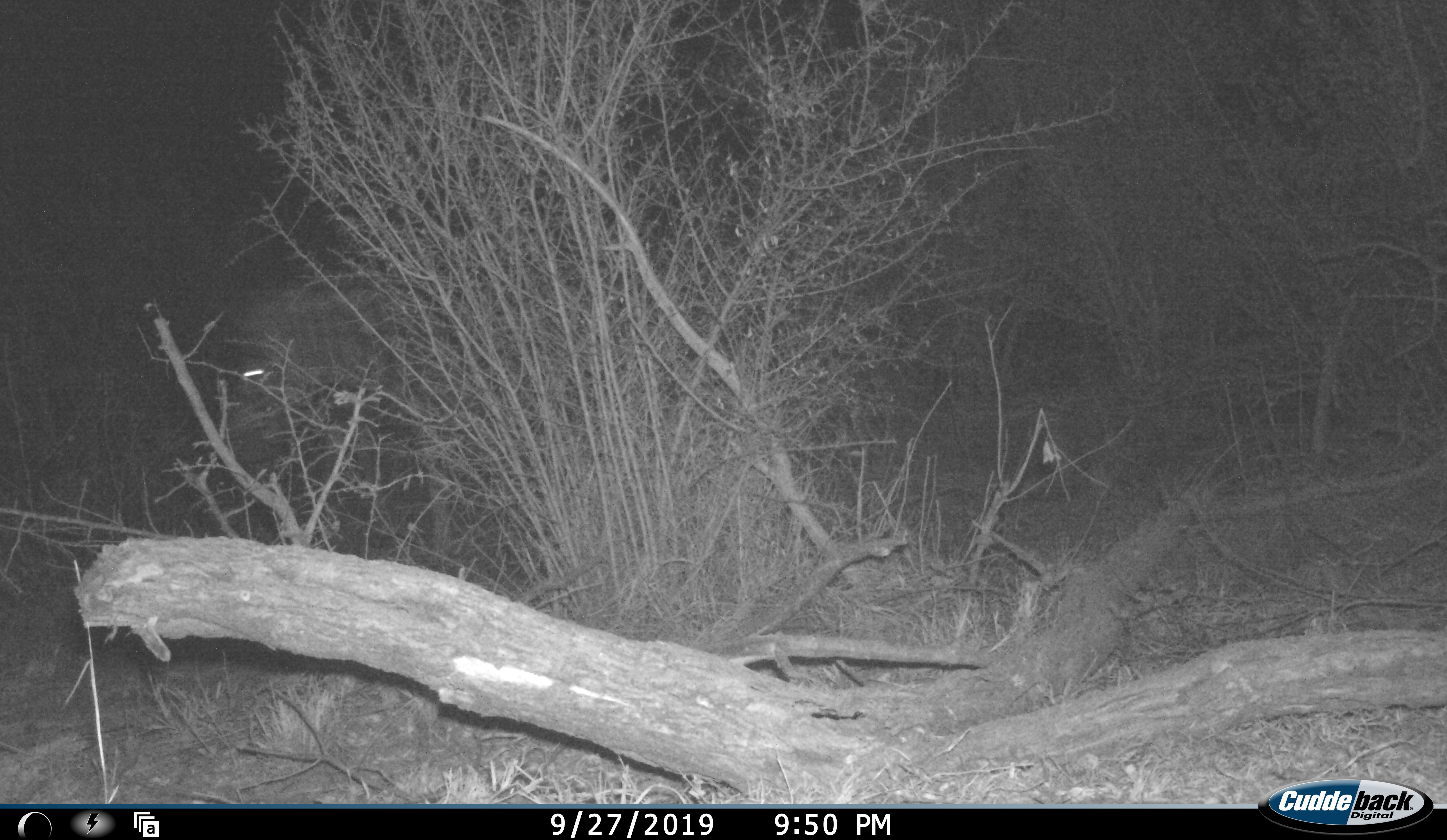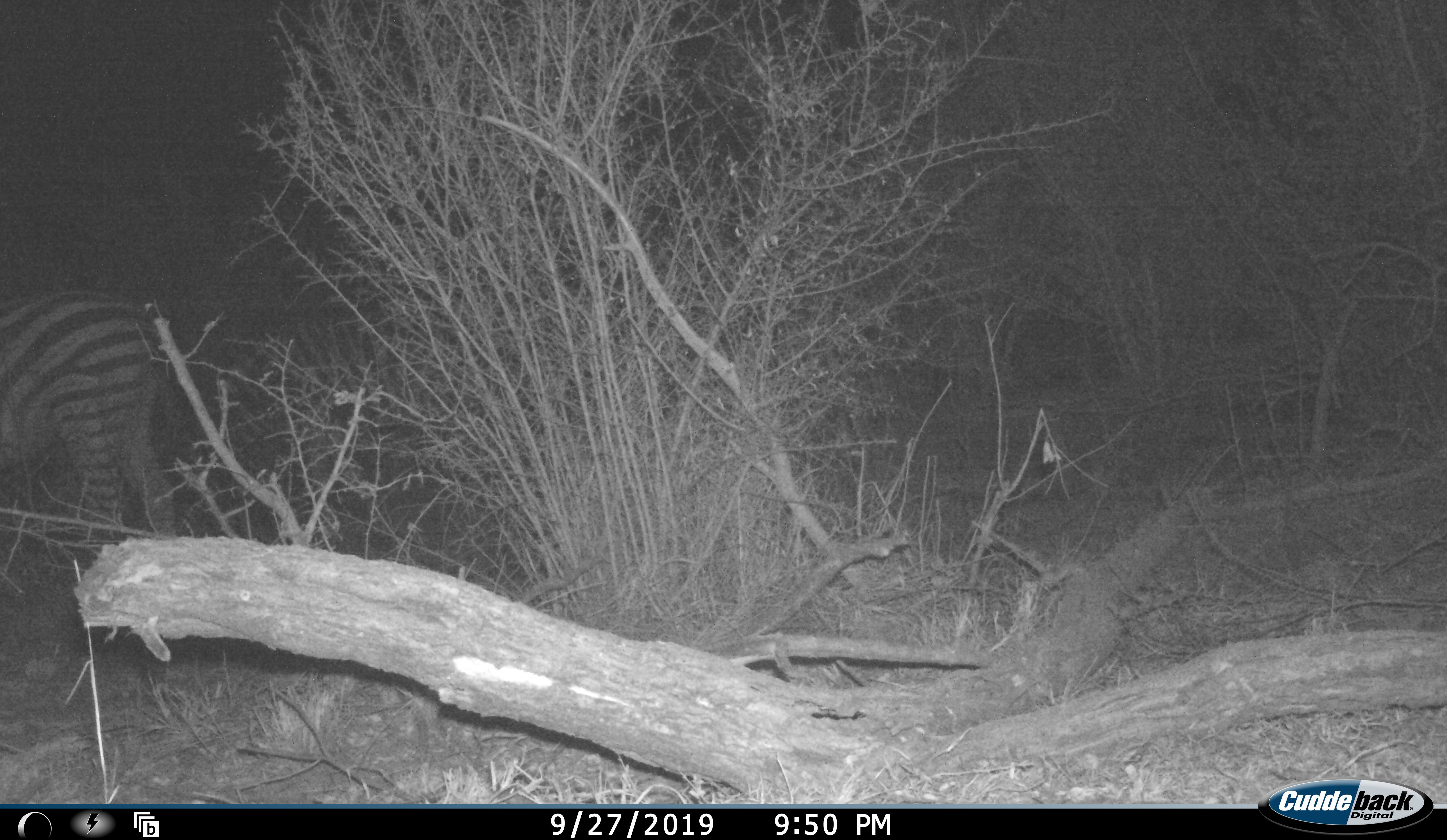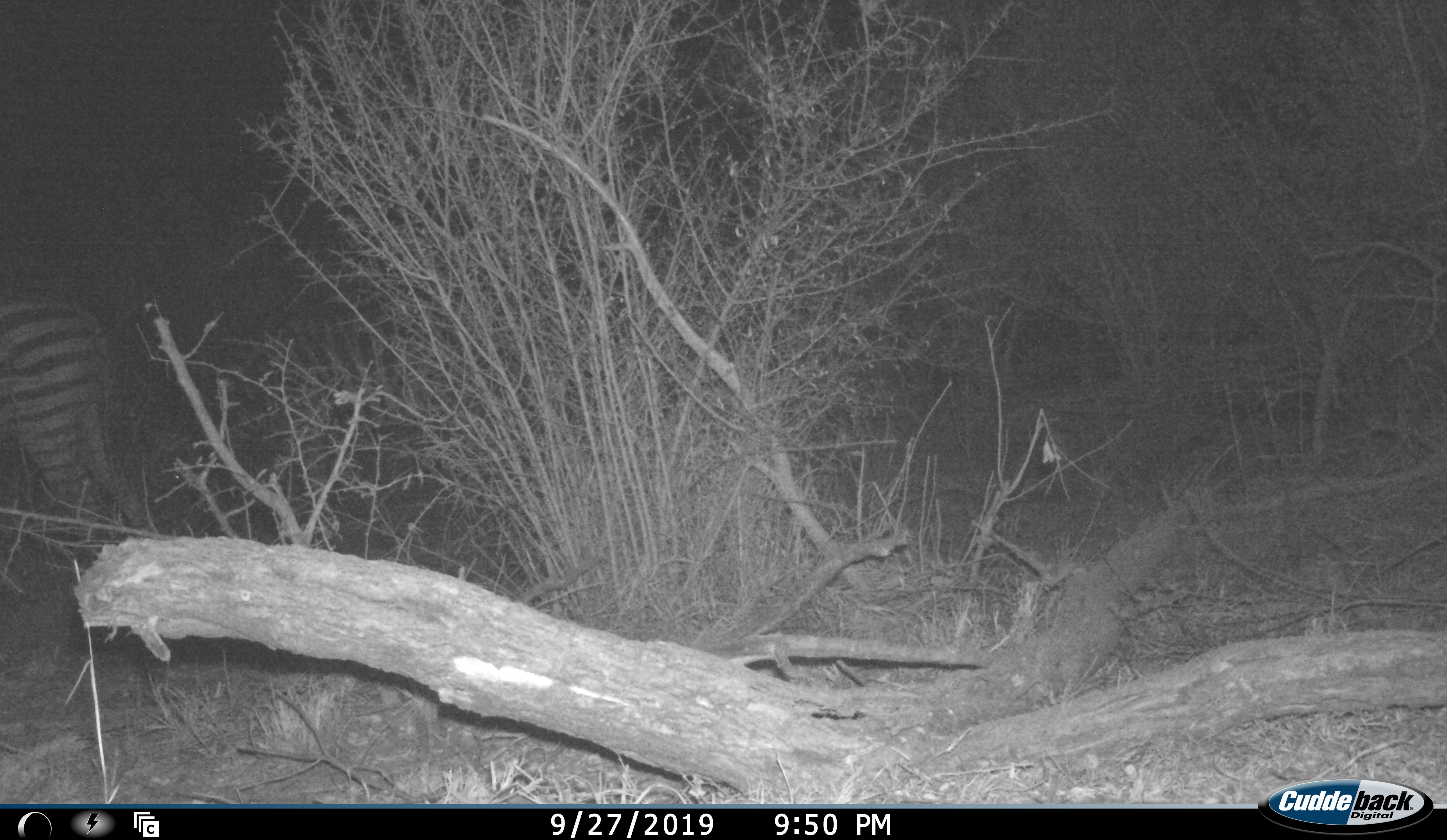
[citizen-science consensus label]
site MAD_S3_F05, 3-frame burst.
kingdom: Animalia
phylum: Chordata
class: Mammalia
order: Perissodactyla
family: Equidae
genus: Equus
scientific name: Equus quagga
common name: plains zebra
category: zebraplains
Zebraplains (plains zebra) (Equus quagga), count 2. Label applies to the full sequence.